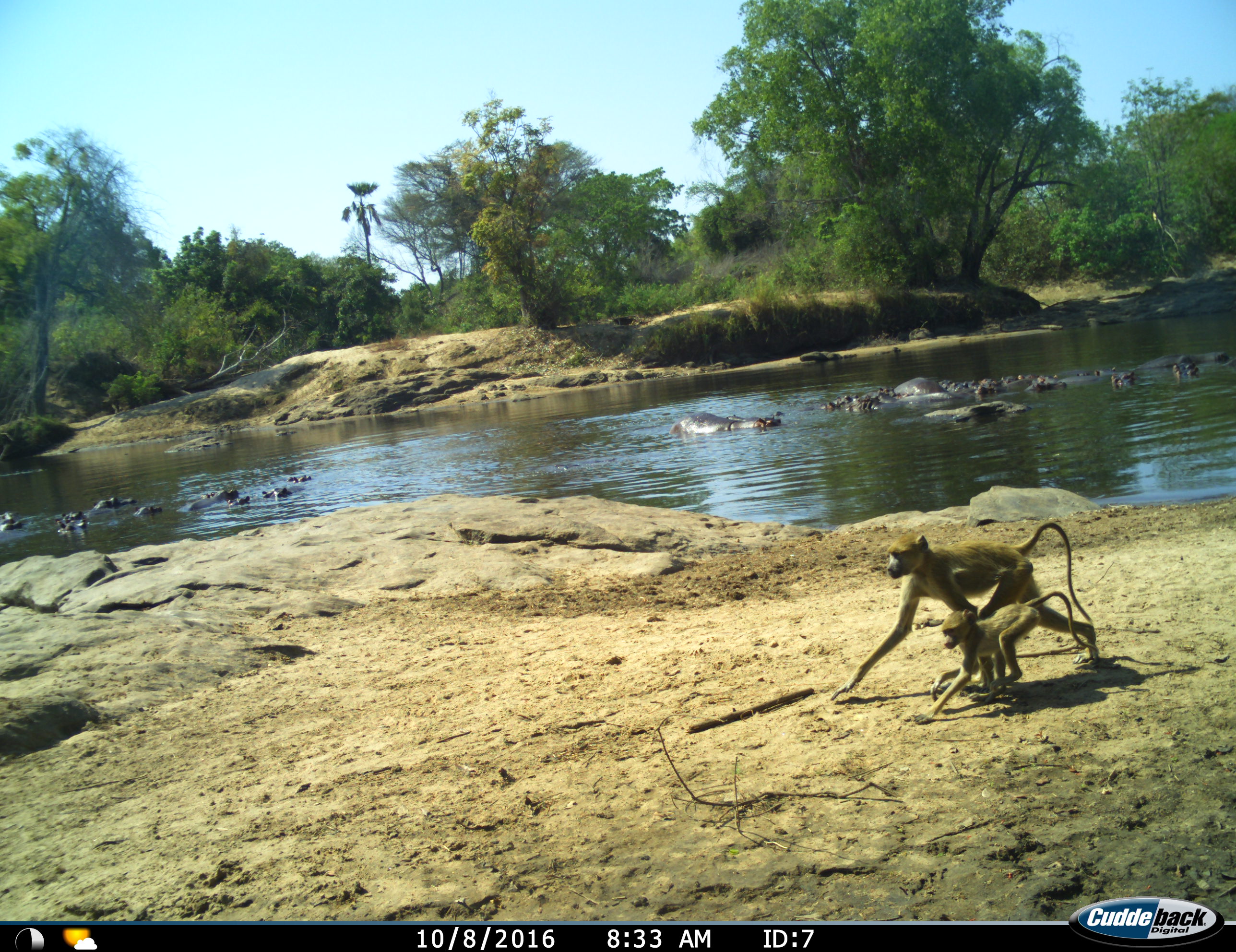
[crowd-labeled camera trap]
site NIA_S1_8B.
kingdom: Animalia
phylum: Chordata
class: Mammalia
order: Primates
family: Cercopithecidae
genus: Papio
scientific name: Papio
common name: baboon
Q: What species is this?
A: Baboon (Papio).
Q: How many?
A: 2.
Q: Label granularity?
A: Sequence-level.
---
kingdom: Animalia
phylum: Chordata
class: Mammalia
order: Artiodactyla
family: Hippopotamidae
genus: Hippopotamus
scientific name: Hippopotamus amphibius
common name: hippopotamus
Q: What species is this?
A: Hippopotamus (Hippopotamus amphibius).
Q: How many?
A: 11-50.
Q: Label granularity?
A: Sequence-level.